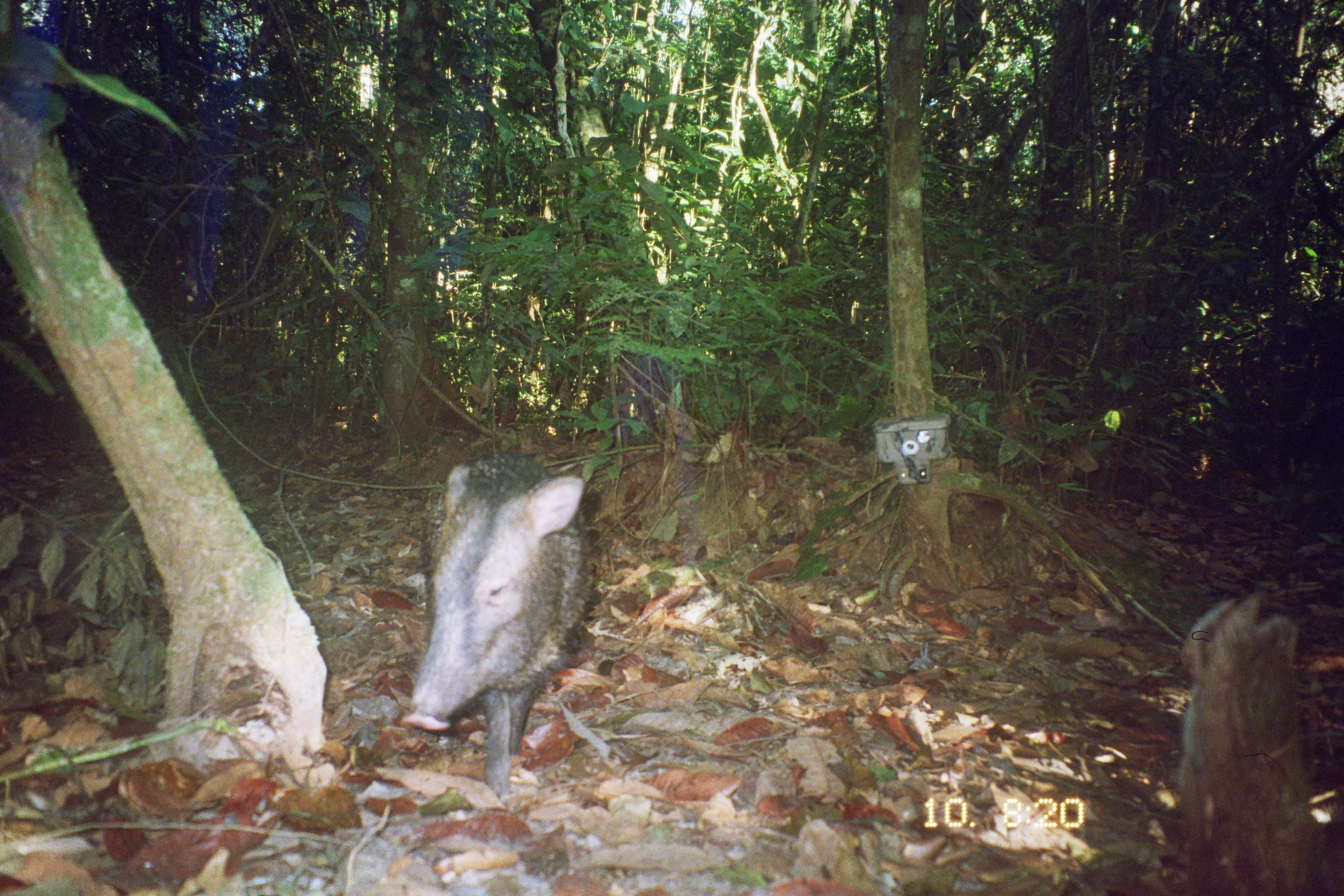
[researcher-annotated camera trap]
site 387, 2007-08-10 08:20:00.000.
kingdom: Animalia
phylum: Chordata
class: Mammalia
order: Artiodactyla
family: Tayassuidae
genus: Tayassu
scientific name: Tayassu pecari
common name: white-lipped peccary